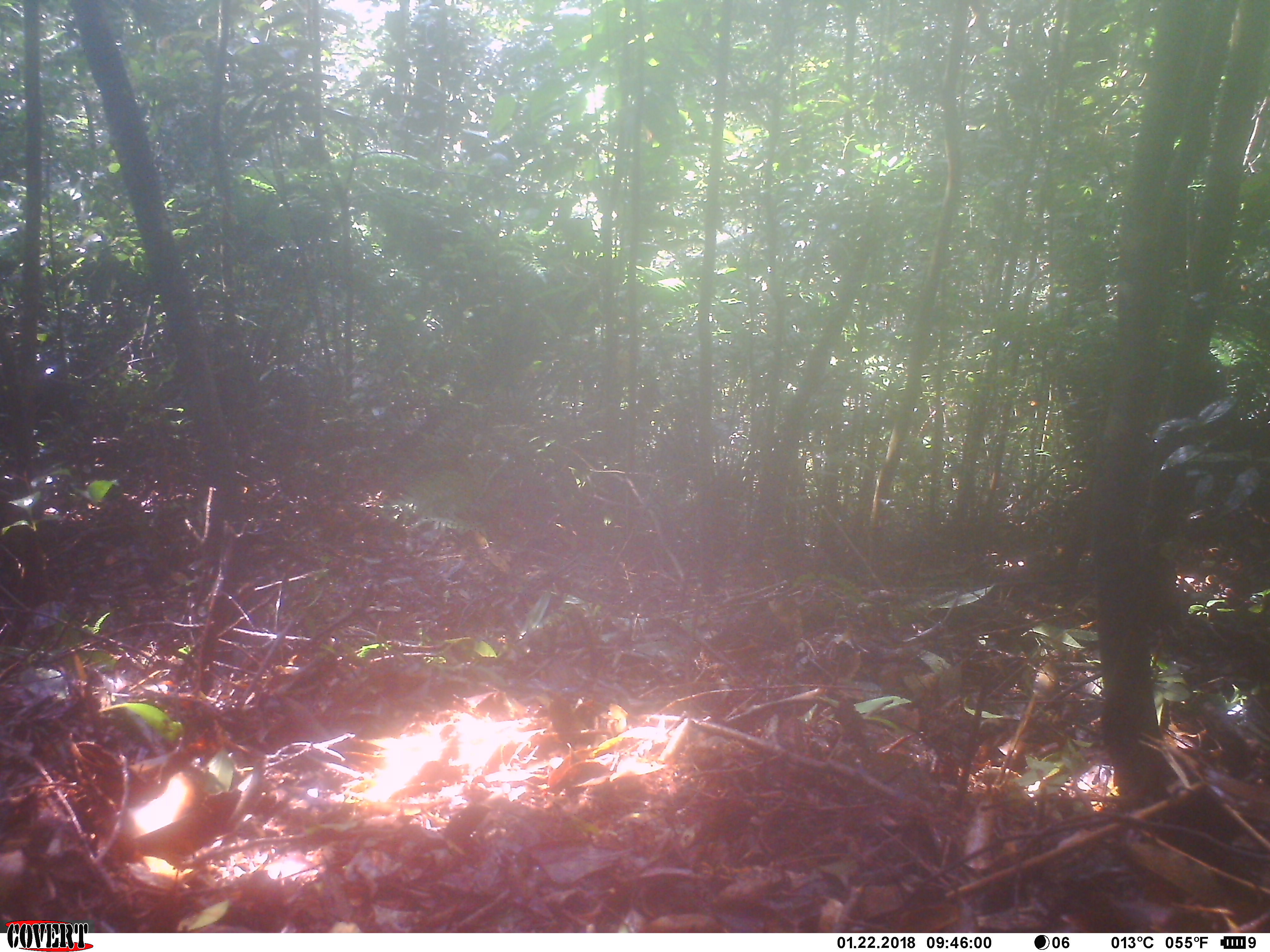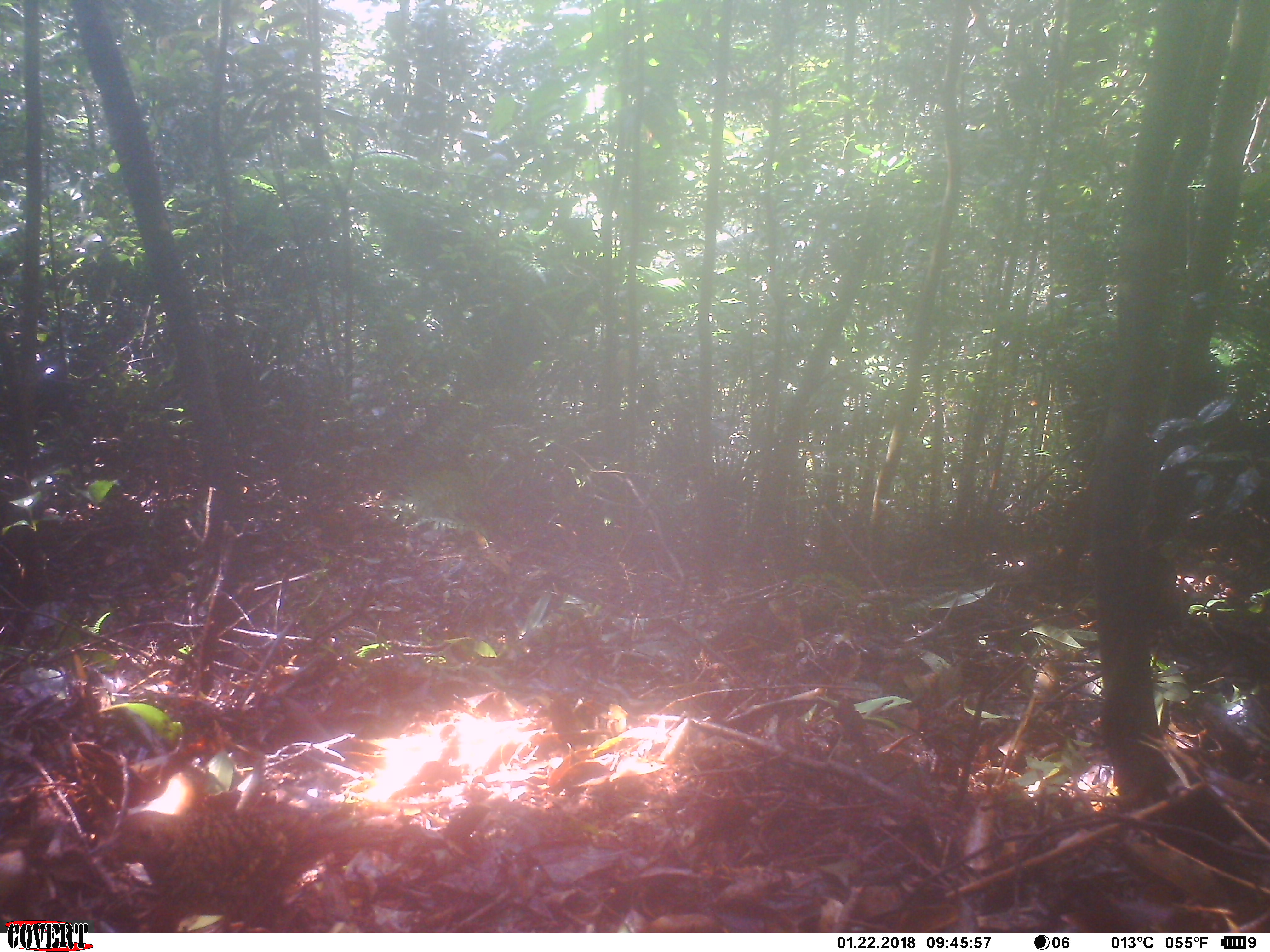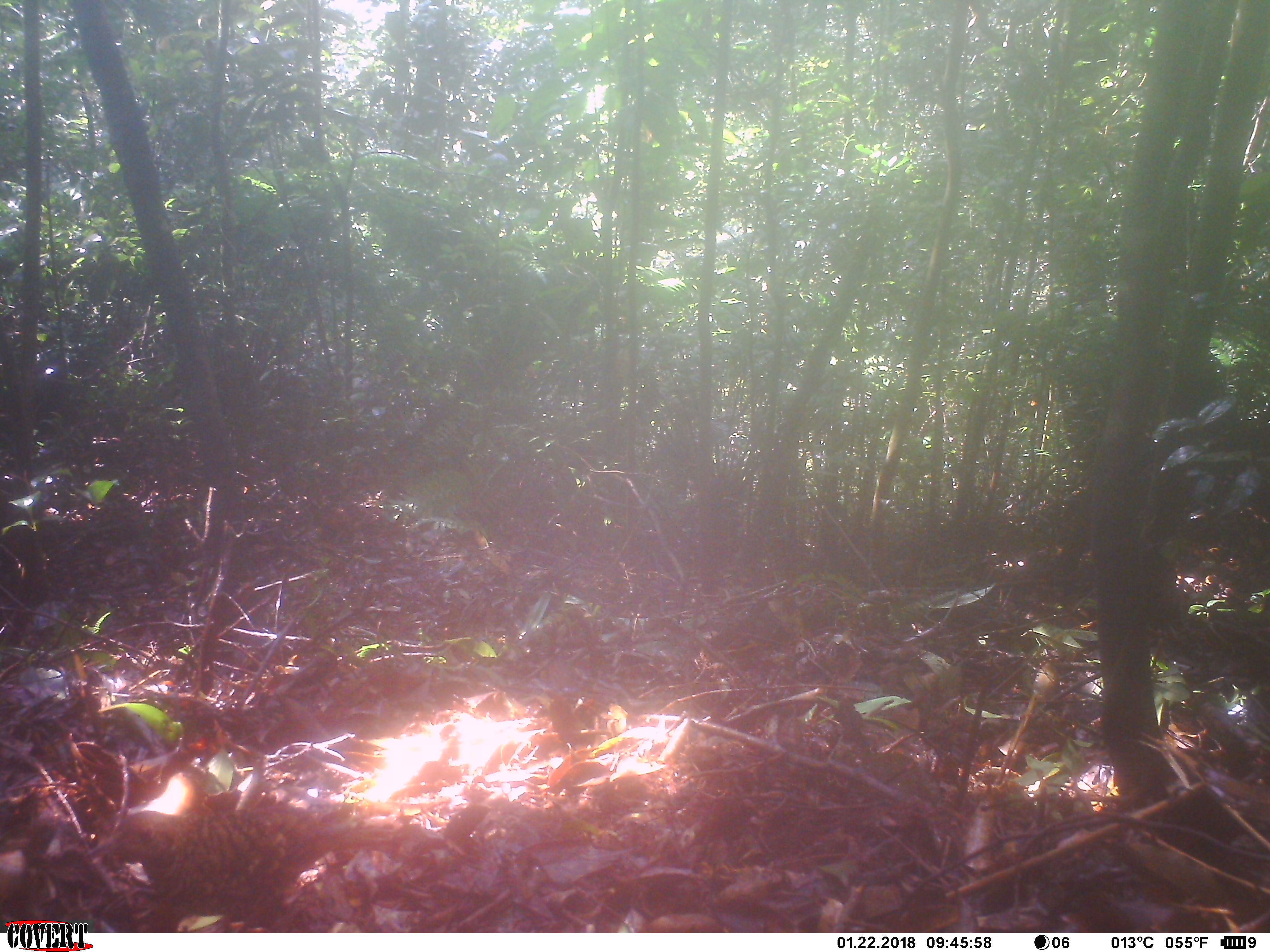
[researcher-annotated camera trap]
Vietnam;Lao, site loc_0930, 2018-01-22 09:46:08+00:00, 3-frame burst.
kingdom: Animalia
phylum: Chordata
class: Aves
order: Passeriformes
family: Turdidae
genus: Zoothera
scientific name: Zoothera dauma dauma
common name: scaly thrush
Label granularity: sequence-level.